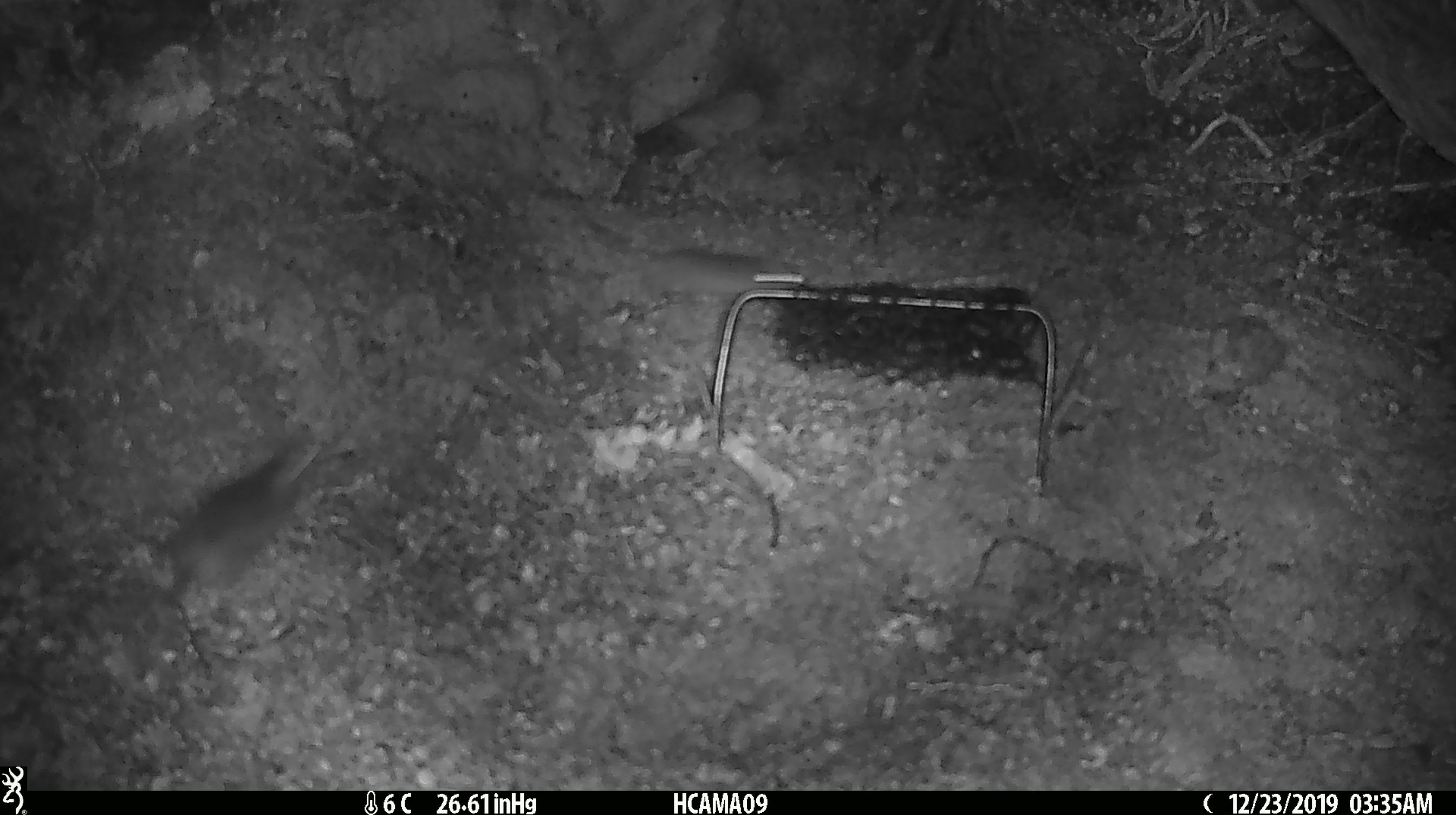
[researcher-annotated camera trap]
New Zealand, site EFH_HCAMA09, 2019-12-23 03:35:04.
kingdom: Animalia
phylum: Chordata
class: Mammalia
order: Rodentia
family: Muridae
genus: Mus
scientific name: Mus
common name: mouse